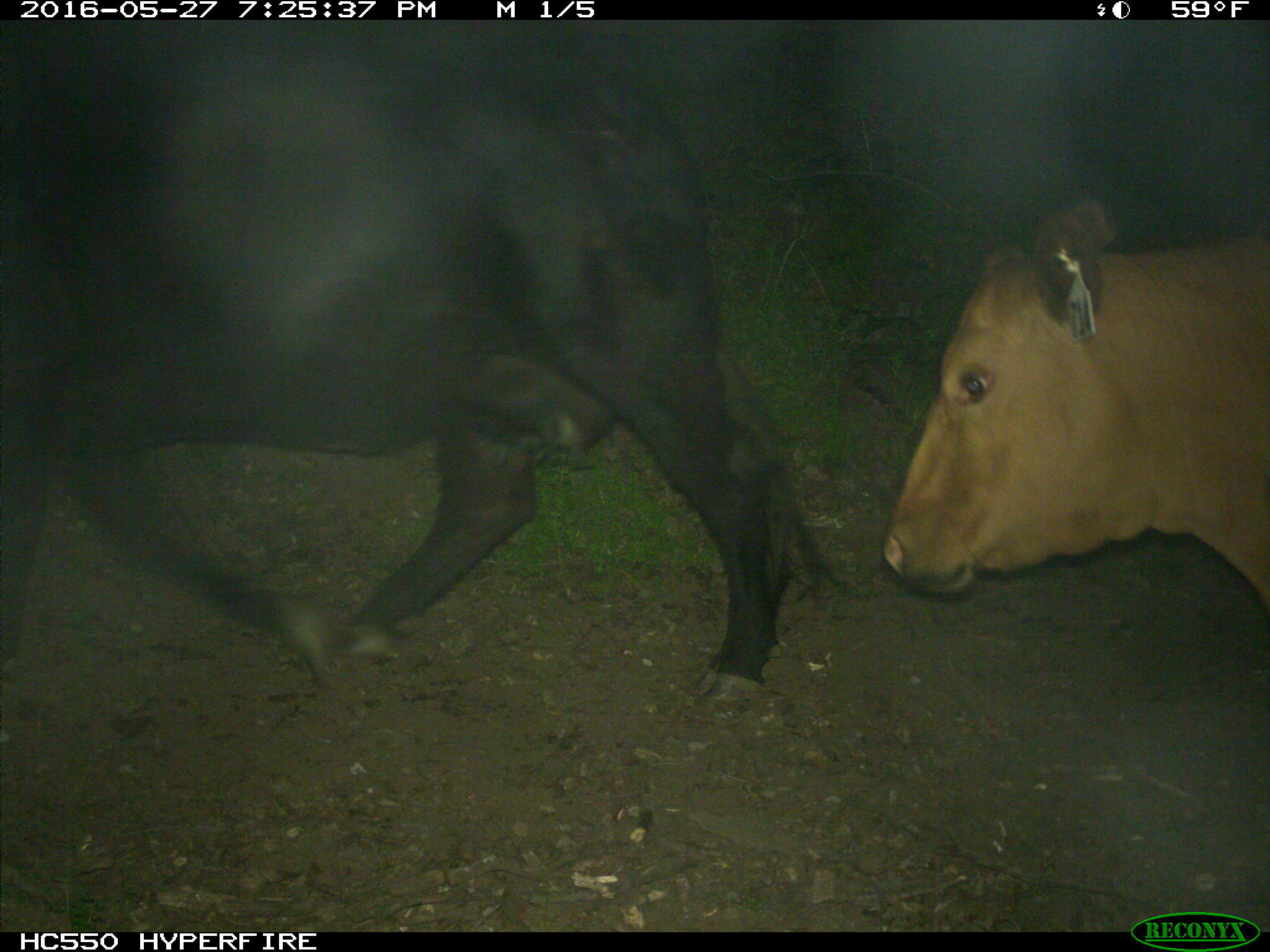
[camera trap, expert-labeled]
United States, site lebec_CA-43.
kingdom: Animalia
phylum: Chordata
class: Mammalia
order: Artiodactyla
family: Bovidae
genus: Bos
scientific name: Bos taurus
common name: domestic cow